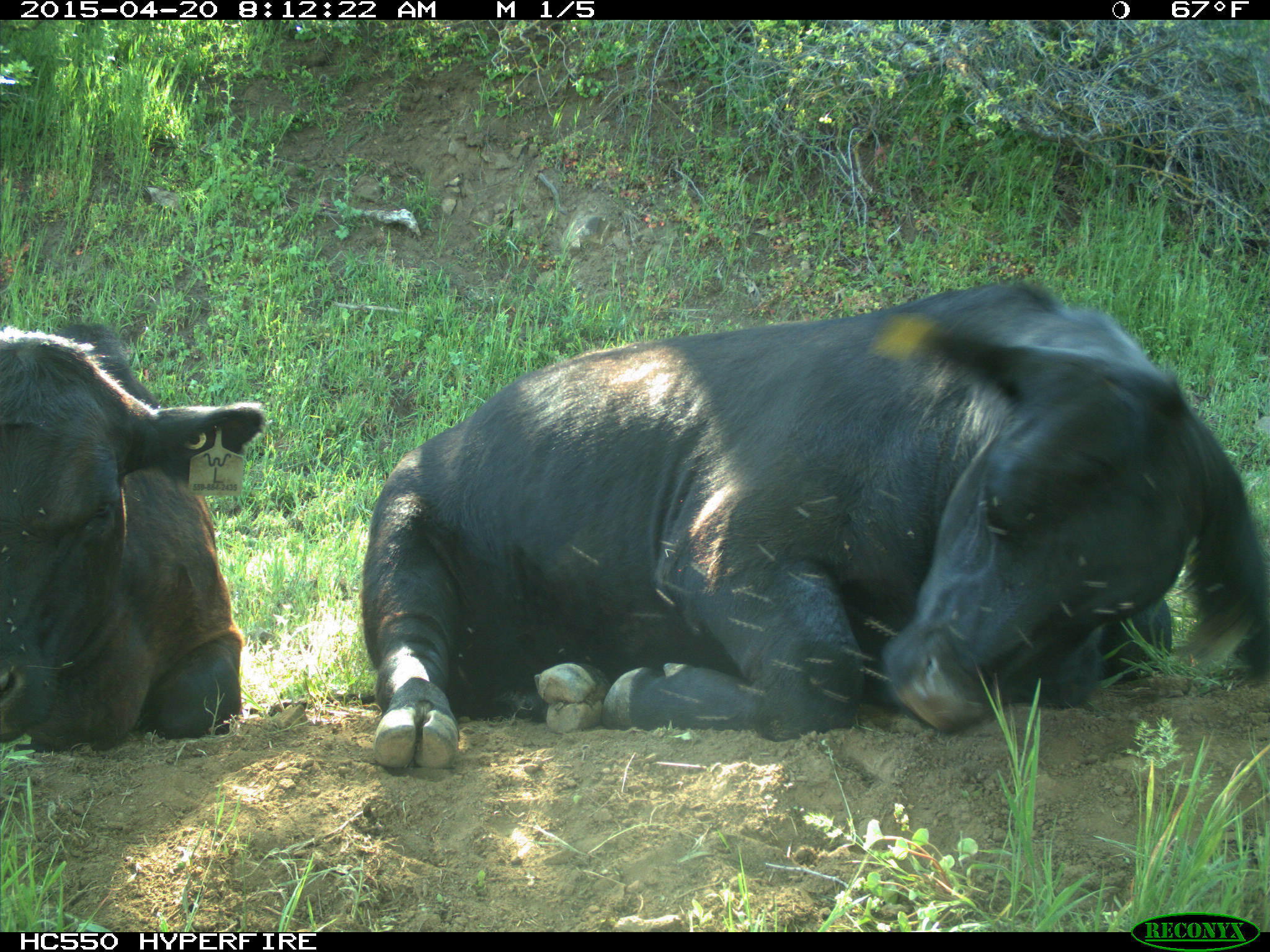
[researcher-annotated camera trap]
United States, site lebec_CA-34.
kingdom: Animalia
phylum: Chordata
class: Mammalia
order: Artiodactyla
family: Bovidae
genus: Bos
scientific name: Bos taurus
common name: domestic cow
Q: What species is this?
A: Bos taurus (domestic cow).